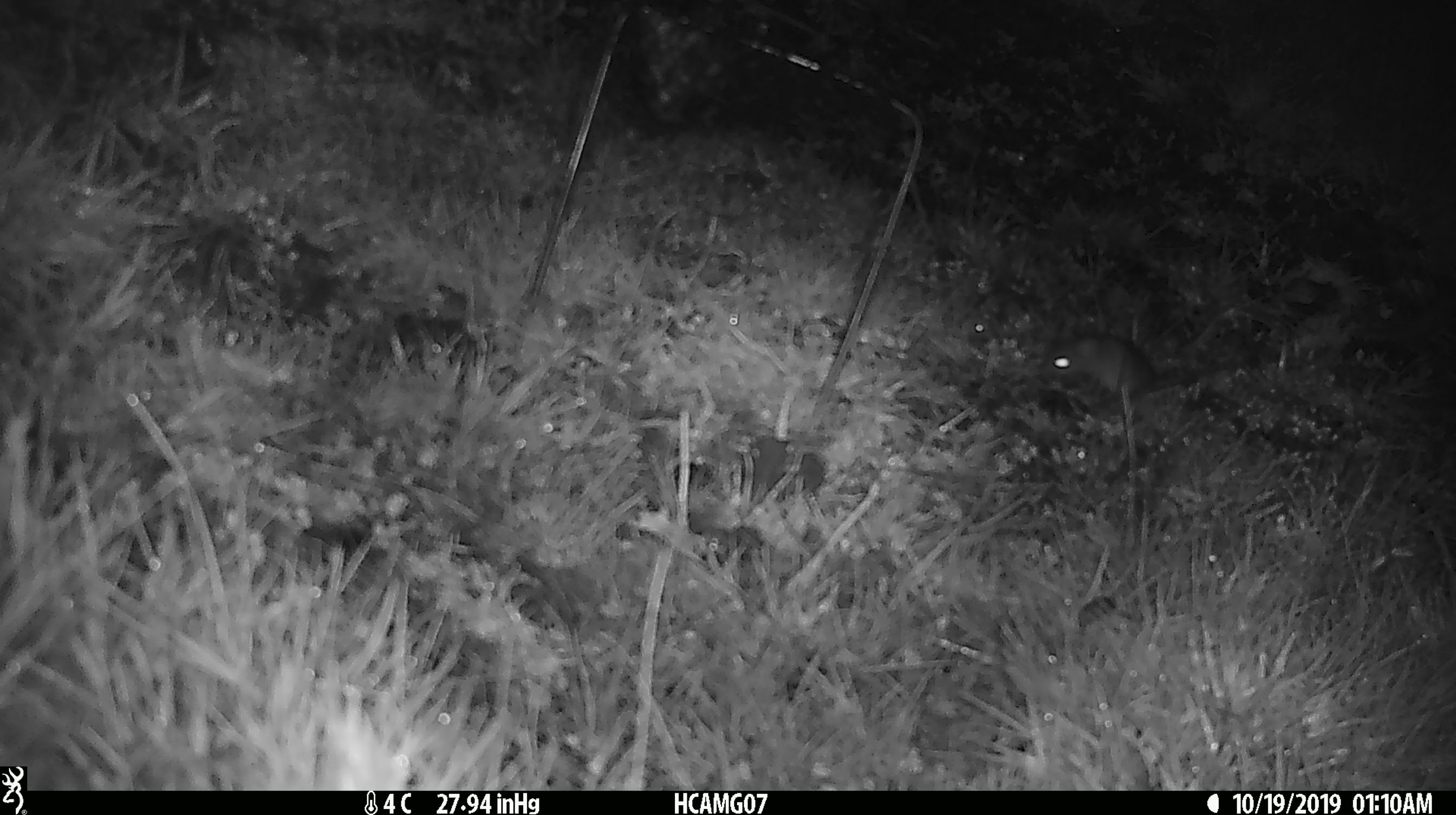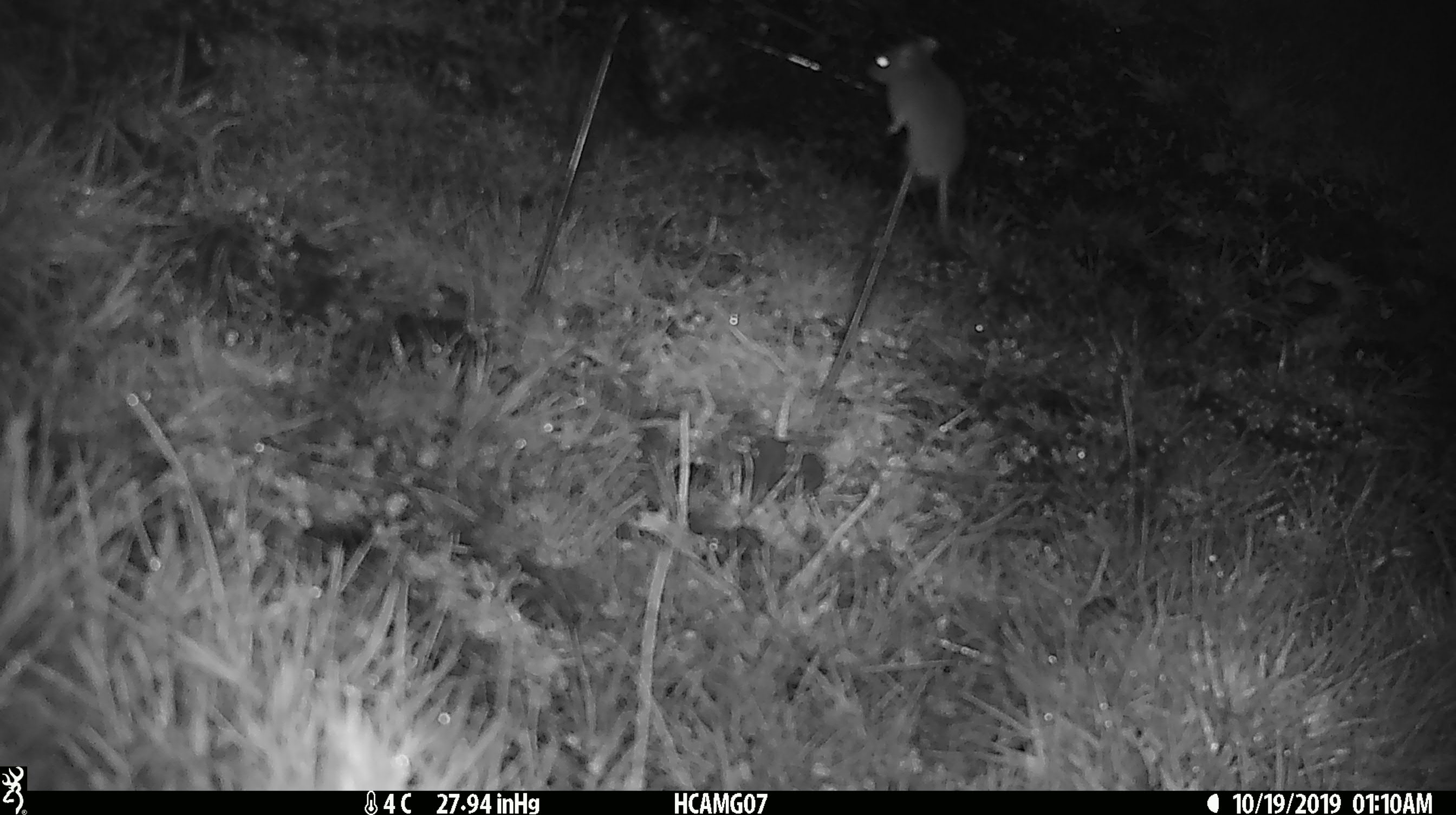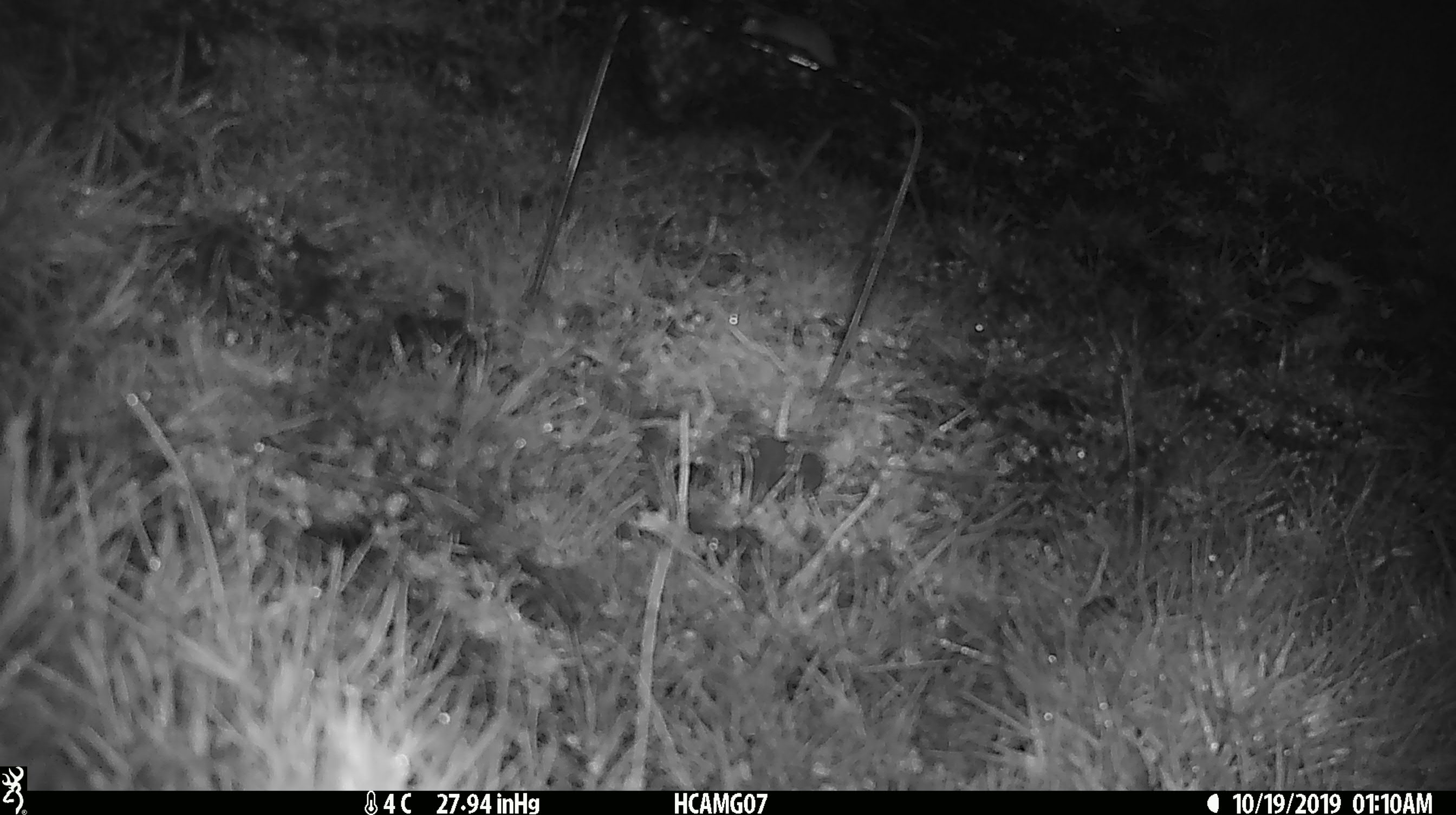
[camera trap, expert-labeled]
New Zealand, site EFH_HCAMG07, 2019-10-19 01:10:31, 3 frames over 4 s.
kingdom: Animalia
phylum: Chordata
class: Mammalia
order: Rodentia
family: Muridae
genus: Mus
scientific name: Mus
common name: mouse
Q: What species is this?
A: Mouse (Mus).